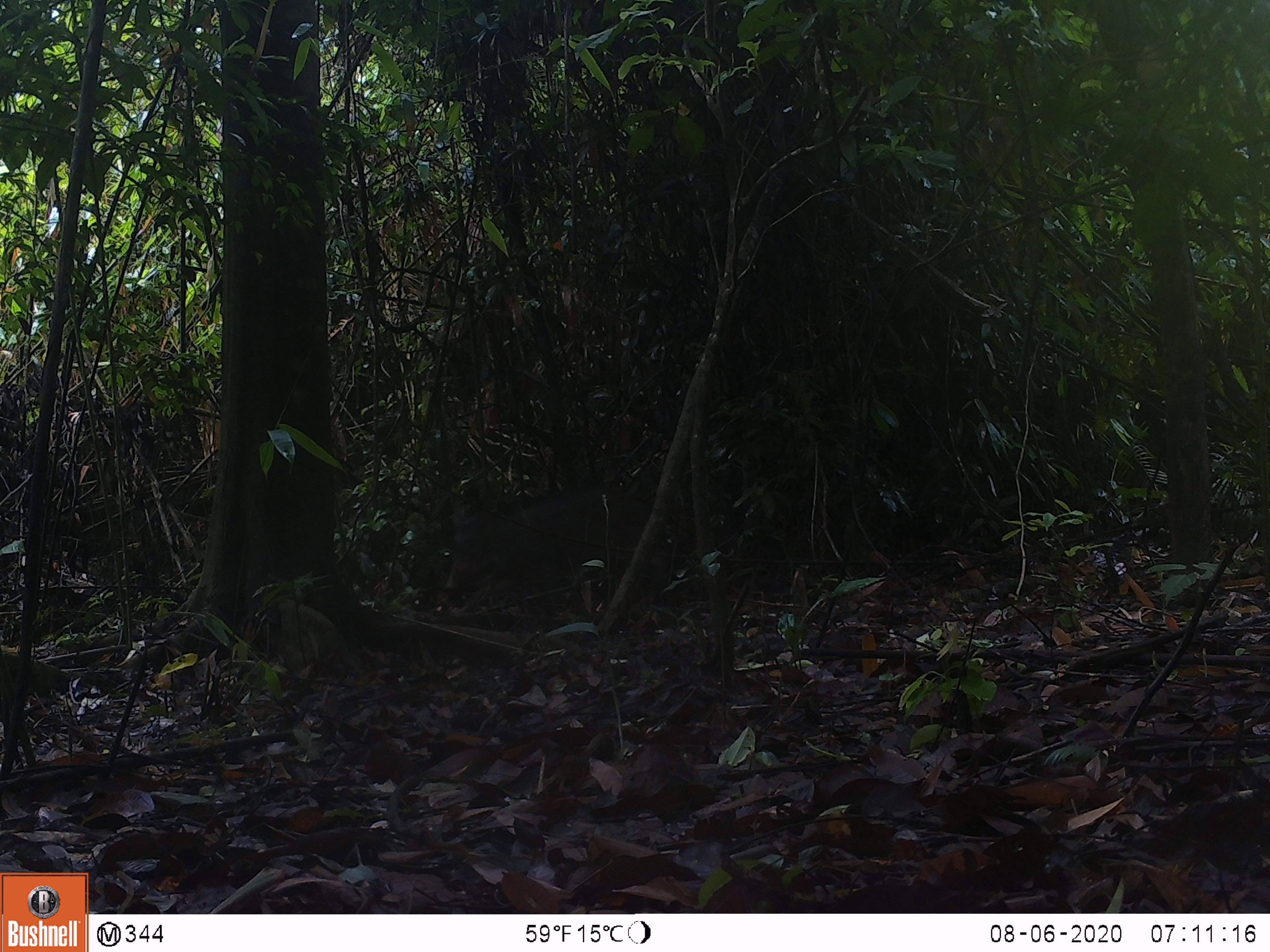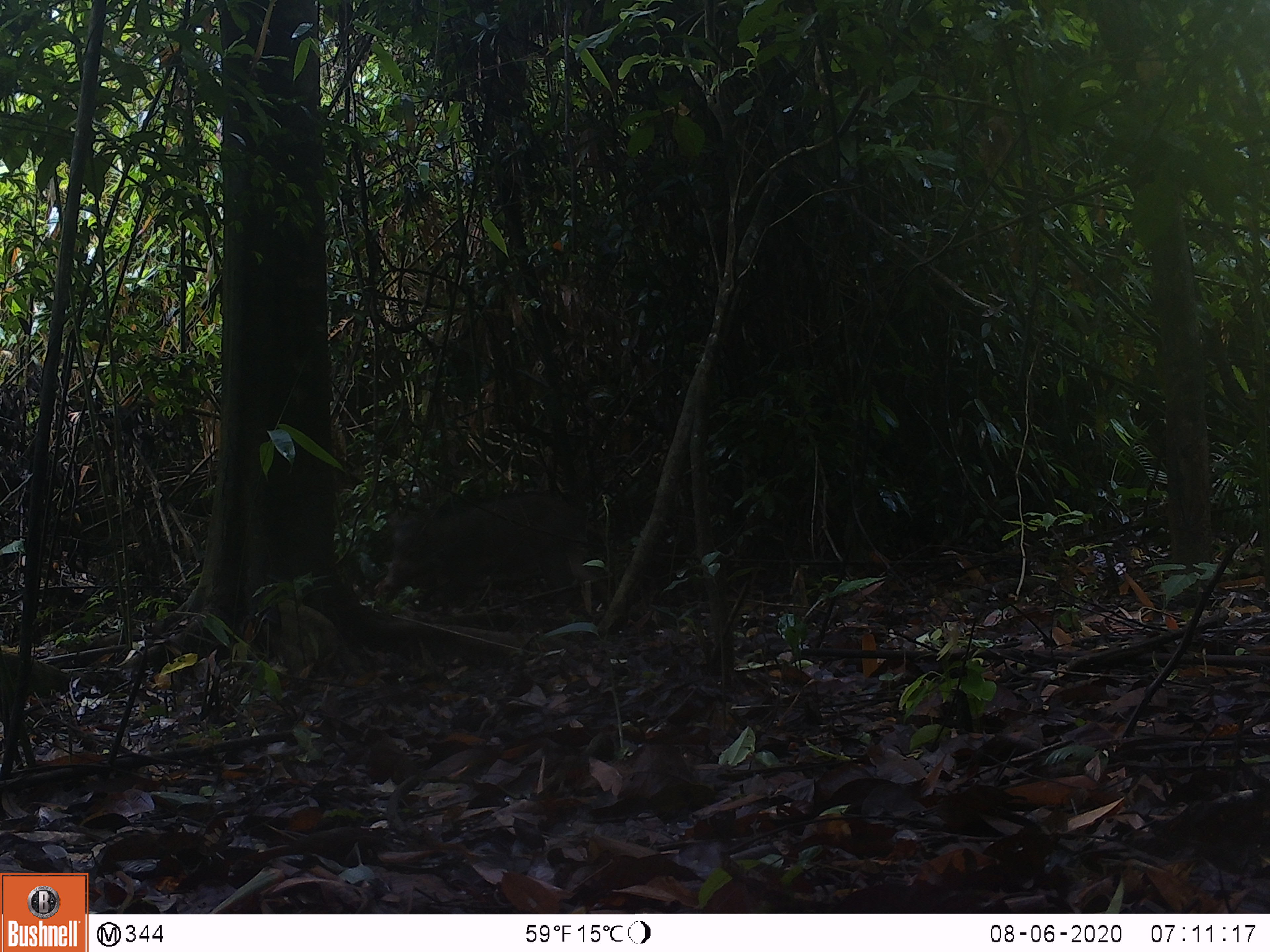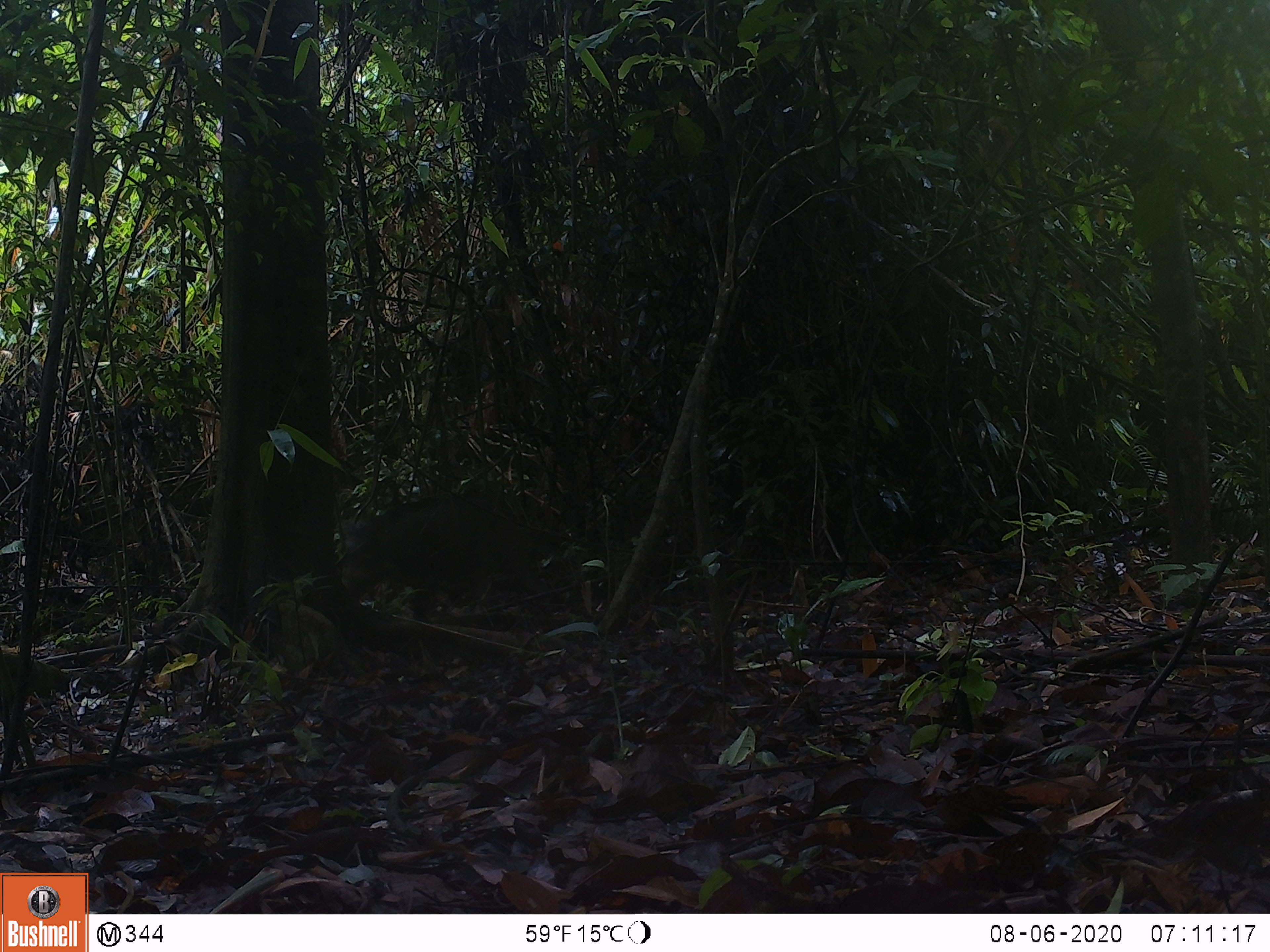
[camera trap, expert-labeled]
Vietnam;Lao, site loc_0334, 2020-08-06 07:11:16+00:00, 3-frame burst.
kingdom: Animalia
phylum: Chordata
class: Mammalia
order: Artiodactyla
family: Suidae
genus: Sus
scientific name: Sus scrofa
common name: eurasian wild pig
Eurasian wild pig (Sus scrofa). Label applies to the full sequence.